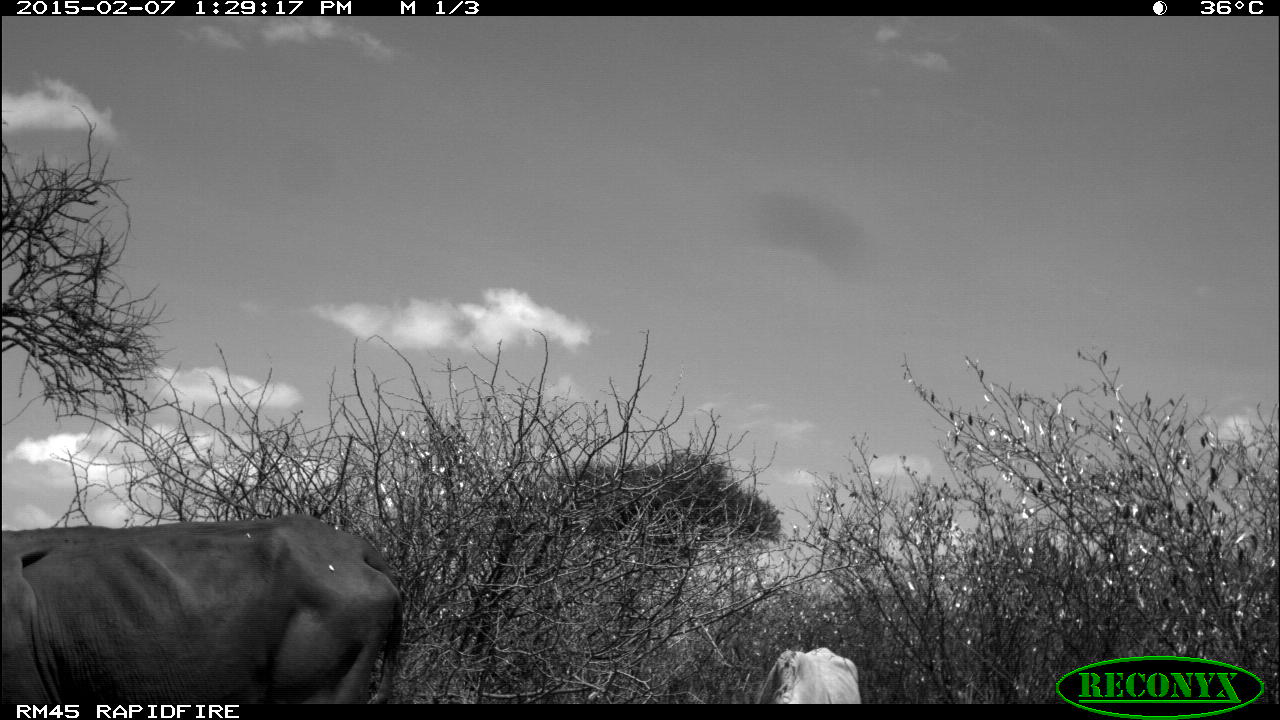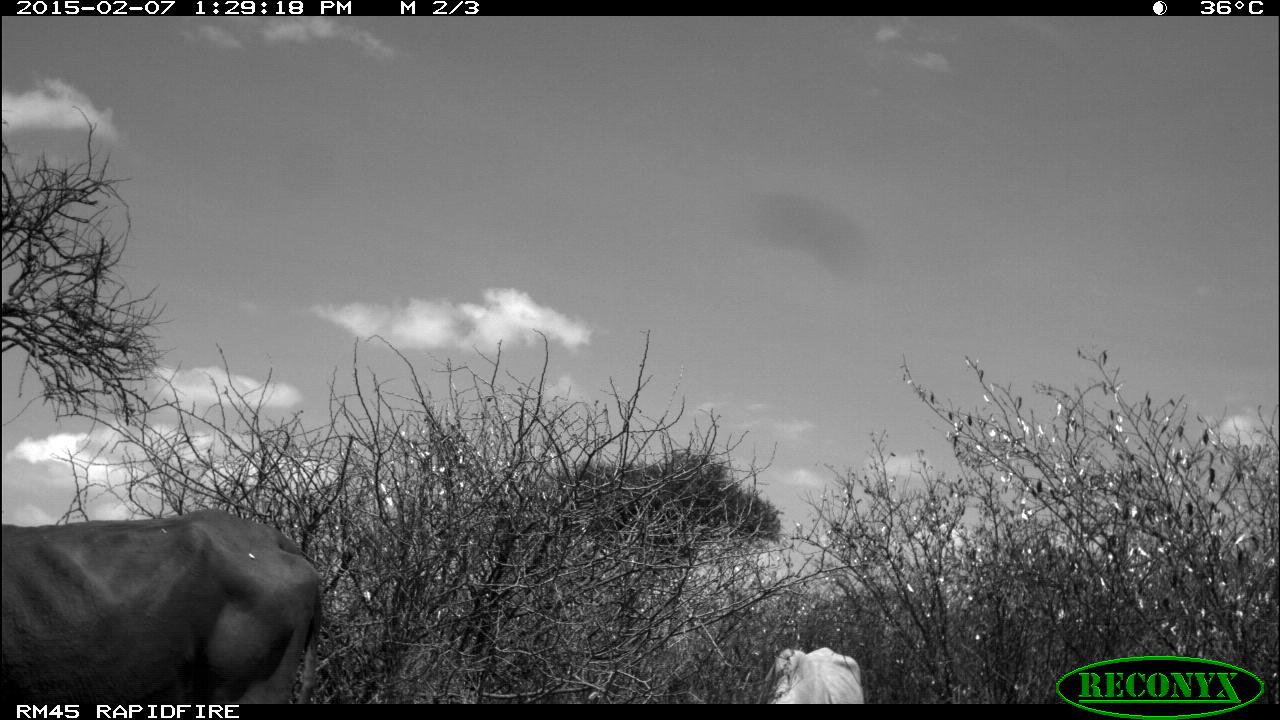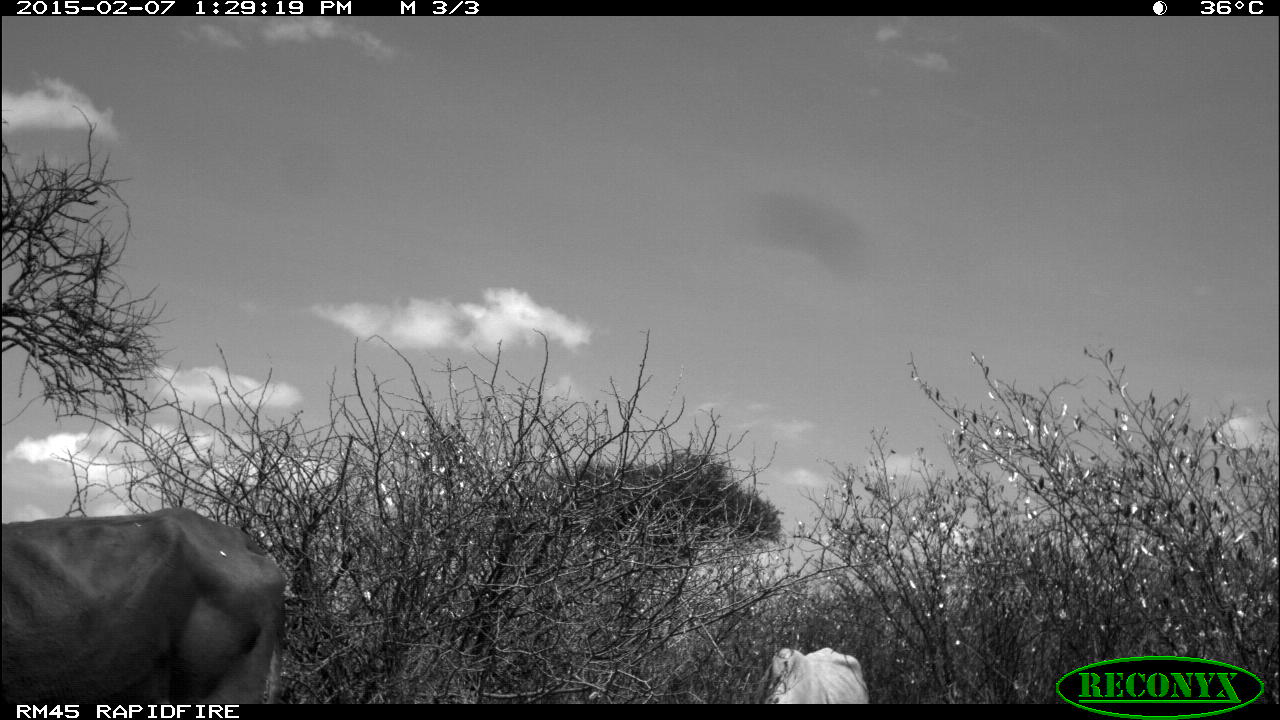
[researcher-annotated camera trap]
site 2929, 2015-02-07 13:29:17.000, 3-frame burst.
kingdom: Animalia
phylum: Chordata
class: Mammalia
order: Artiodactyla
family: Bovidae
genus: Bos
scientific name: Bos taurus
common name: domestic cattle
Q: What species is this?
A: Bos taurus (domestic cattle).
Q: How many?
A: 2.